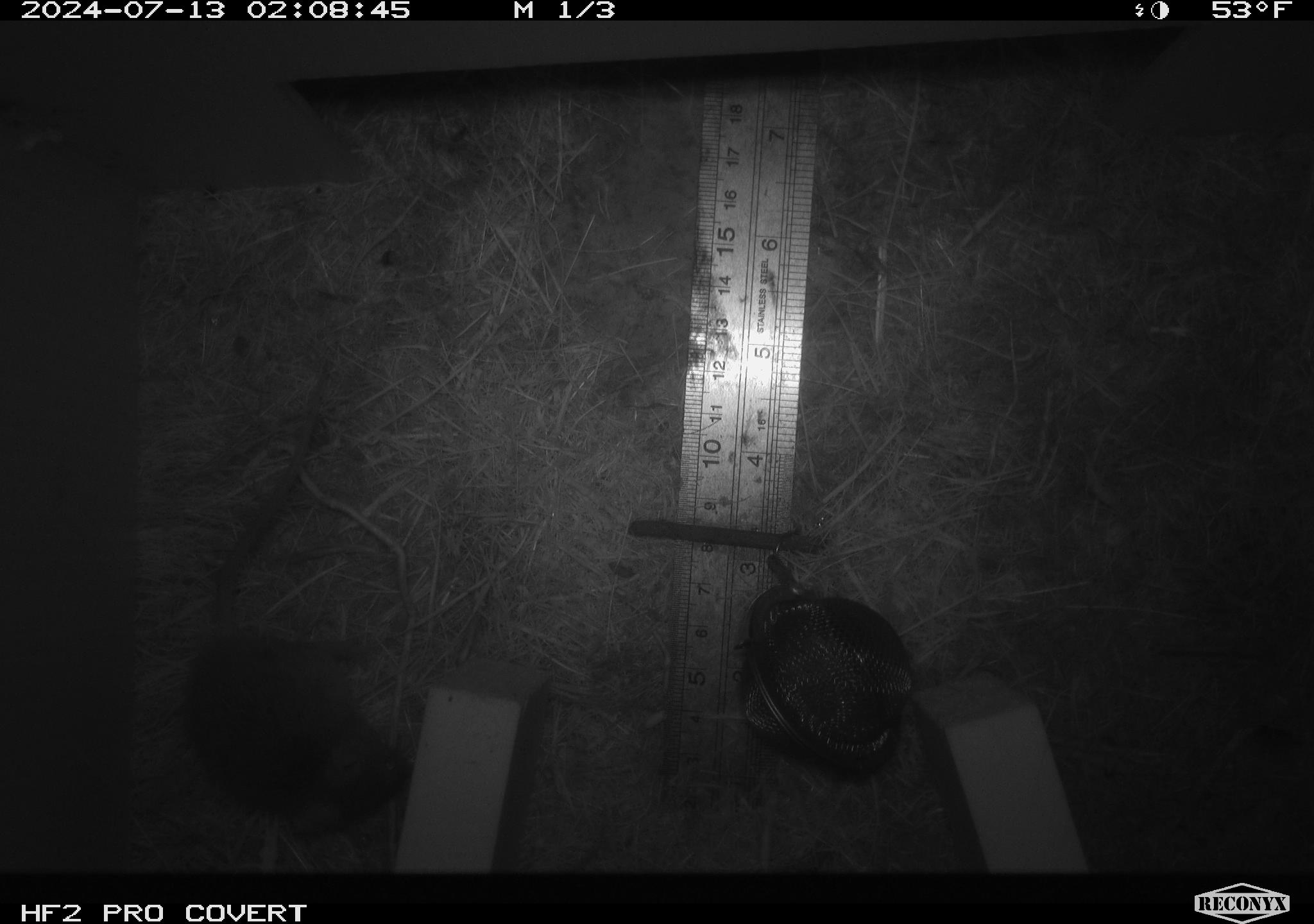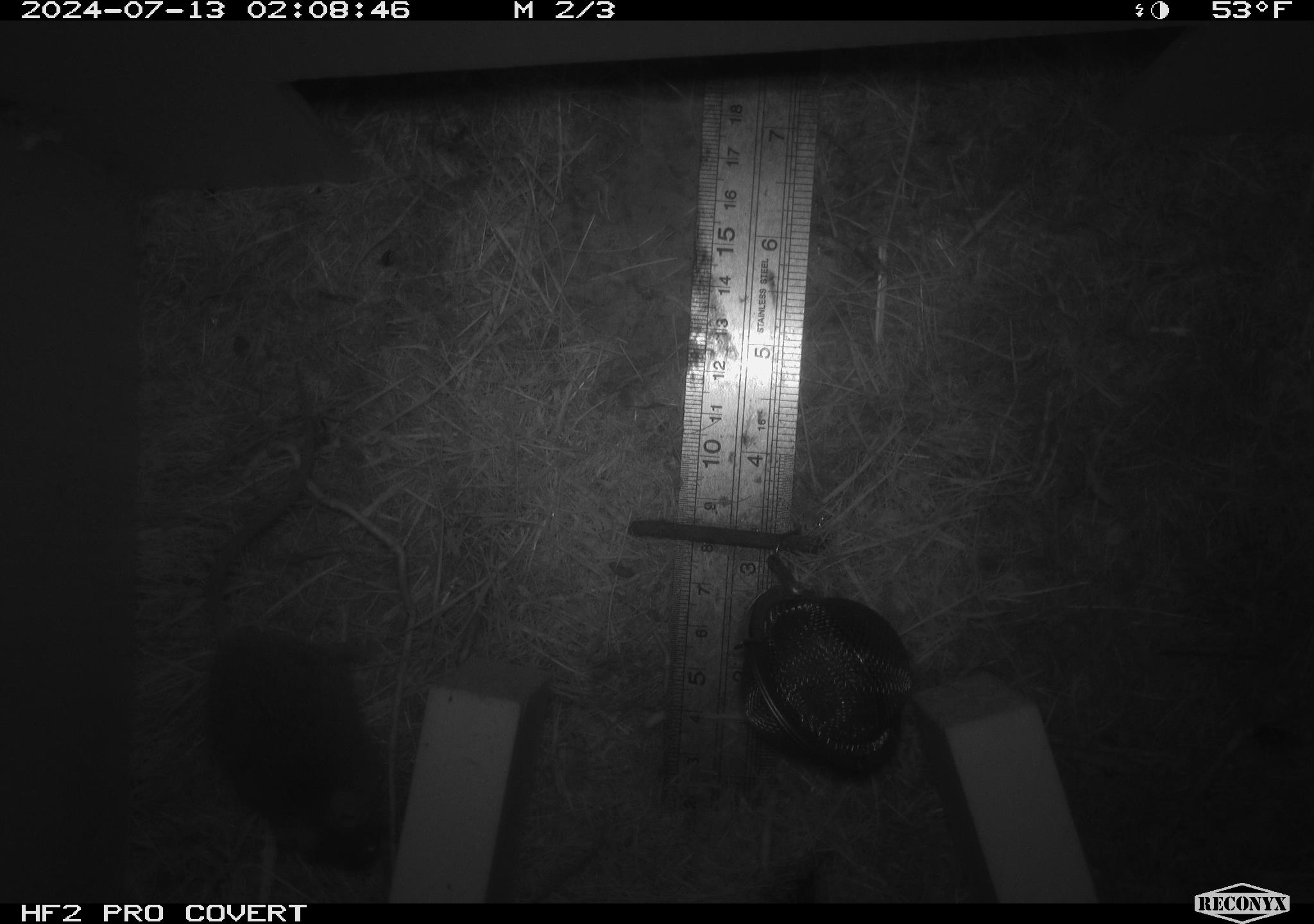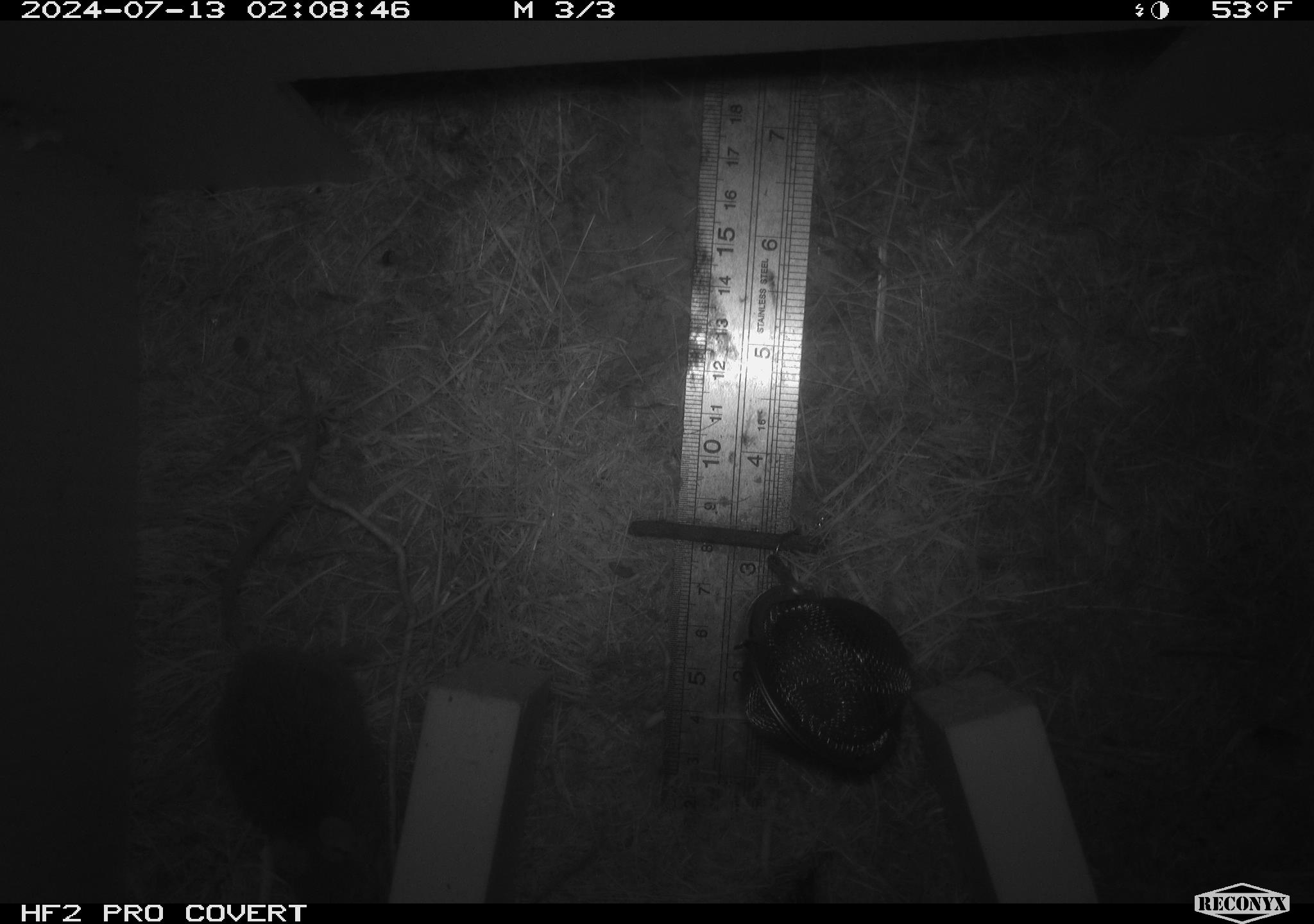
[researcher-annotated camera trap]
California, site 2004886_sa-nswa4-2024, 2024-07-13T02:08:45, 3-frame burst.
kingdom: Animalia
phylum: Chordata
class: Mammalia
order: Rodentia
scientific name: Rodentia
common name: mouse species